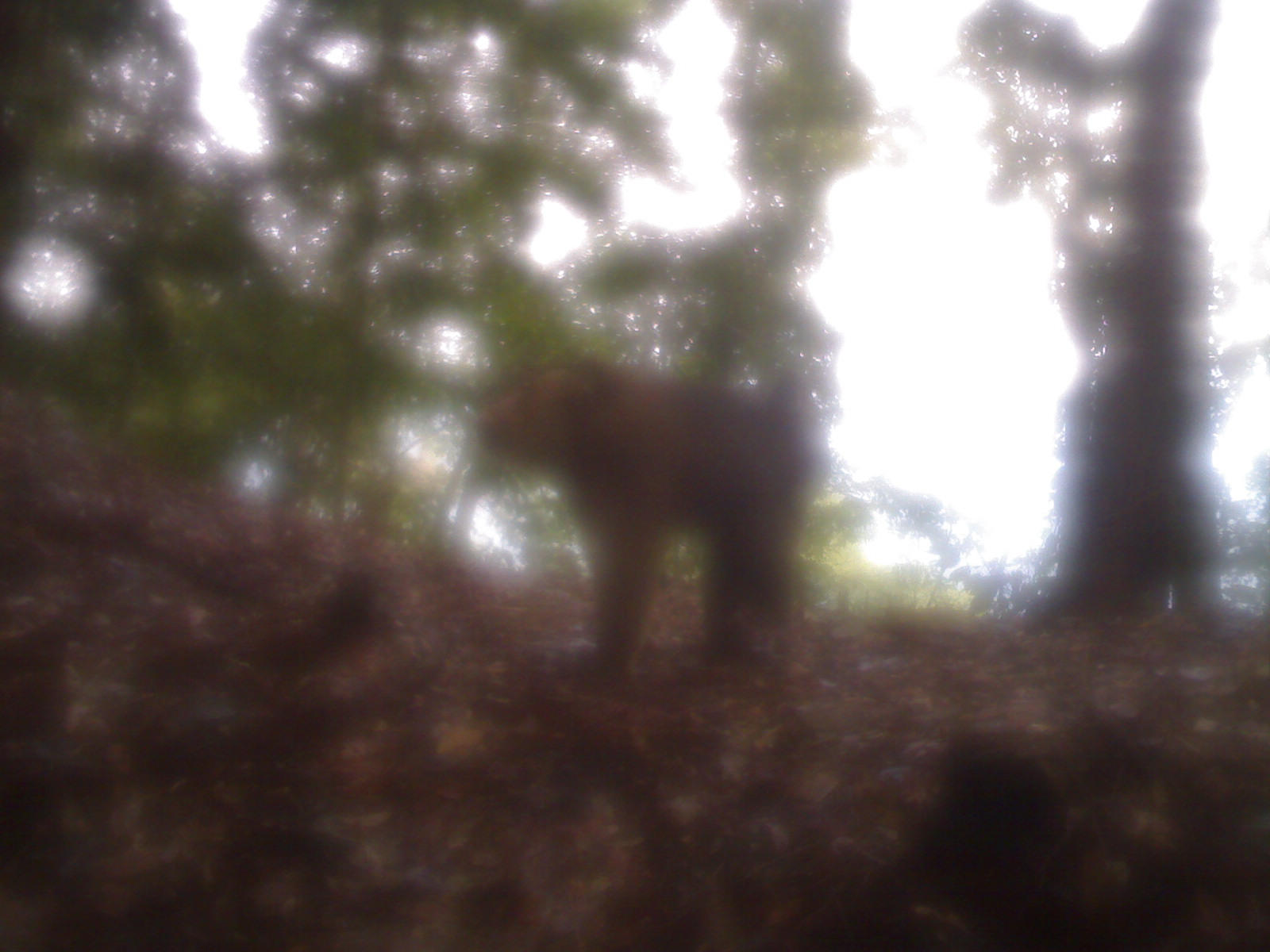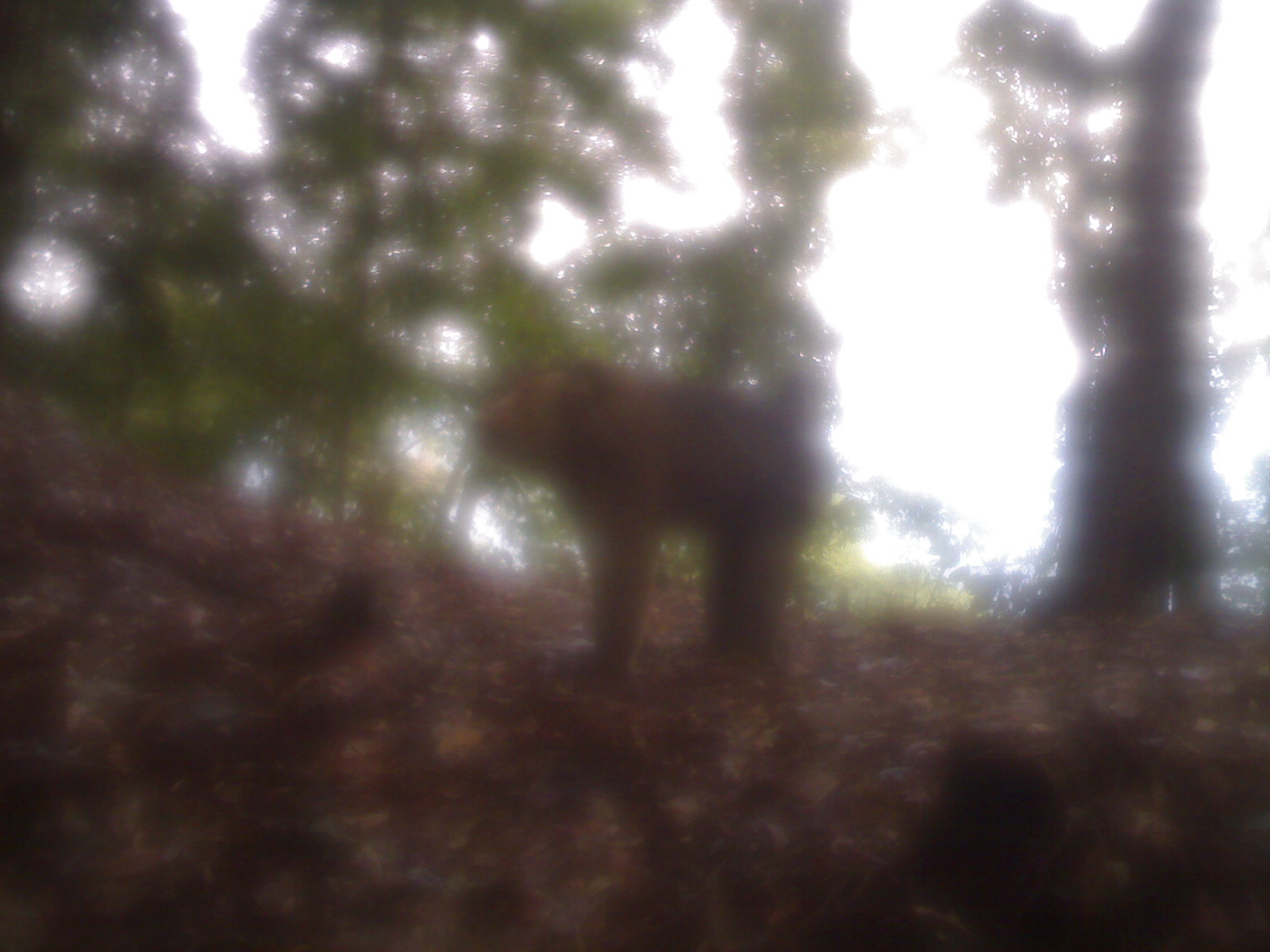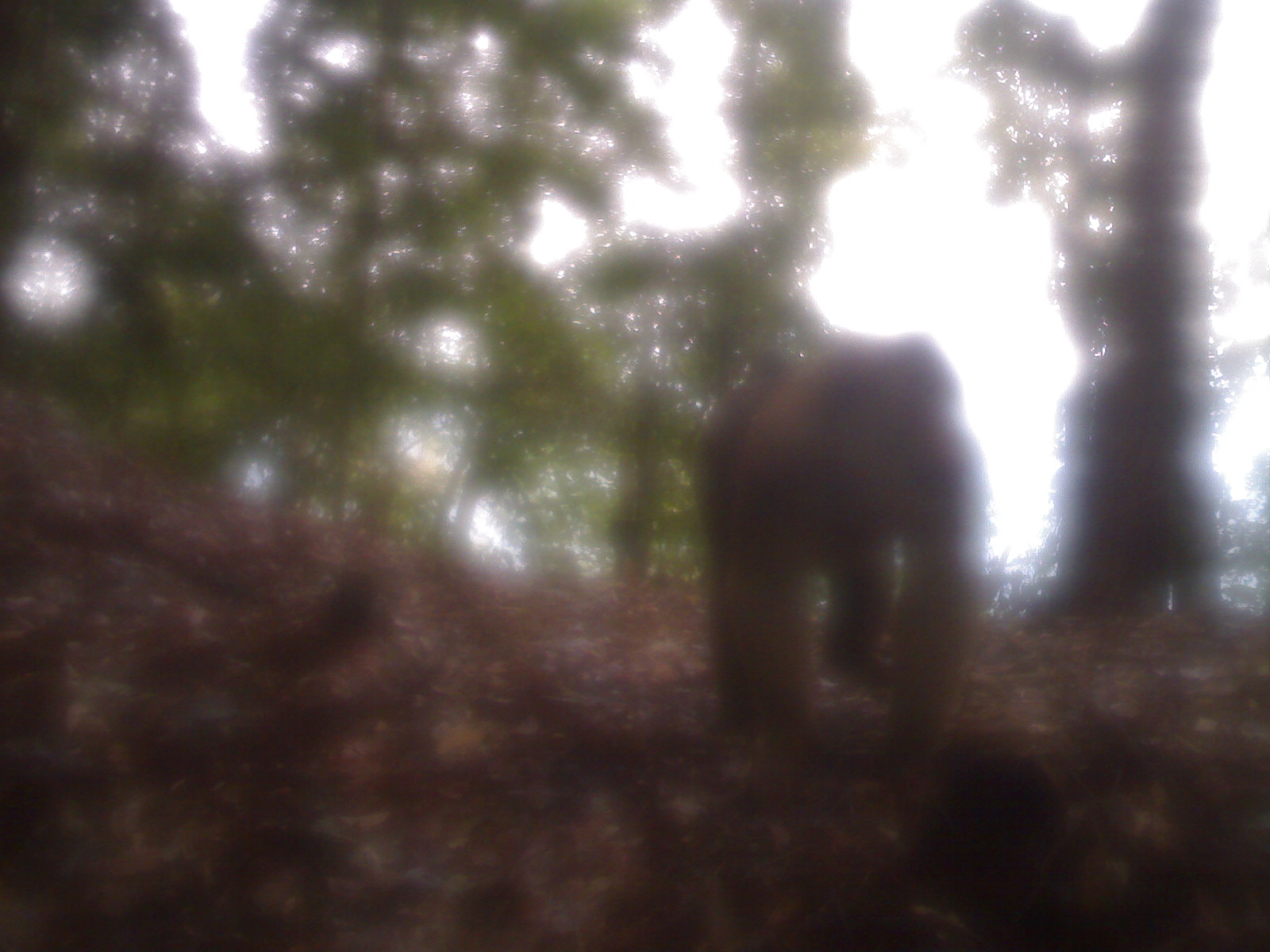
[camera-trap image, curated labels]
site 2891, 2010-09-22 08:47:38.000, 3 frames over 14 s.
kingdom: Animalia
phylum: Chordata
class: Mammalia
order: Primates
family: Cercopithecidae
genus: Macaca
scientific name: Macaca nemestrina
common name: southern pig-tailed macaque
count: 1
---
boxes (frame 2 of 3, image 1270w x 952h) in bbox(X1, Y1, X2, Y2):
macaca nemestrina: bbox(477, 362, 835, 687)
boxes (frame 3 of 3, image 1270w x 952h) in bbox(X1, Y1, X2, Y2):
macaca nemestrina: bbox(706, 332, 988, 753)